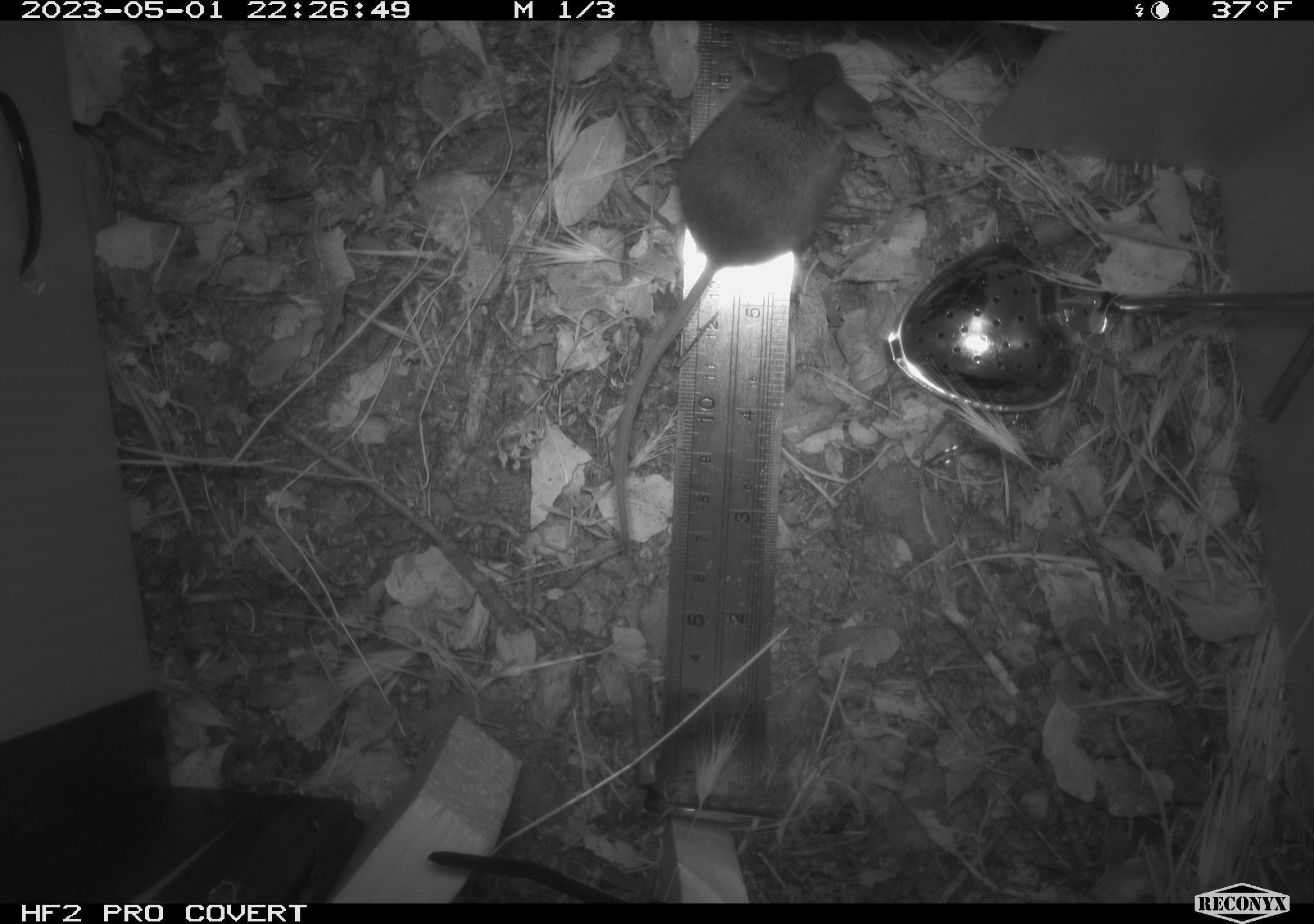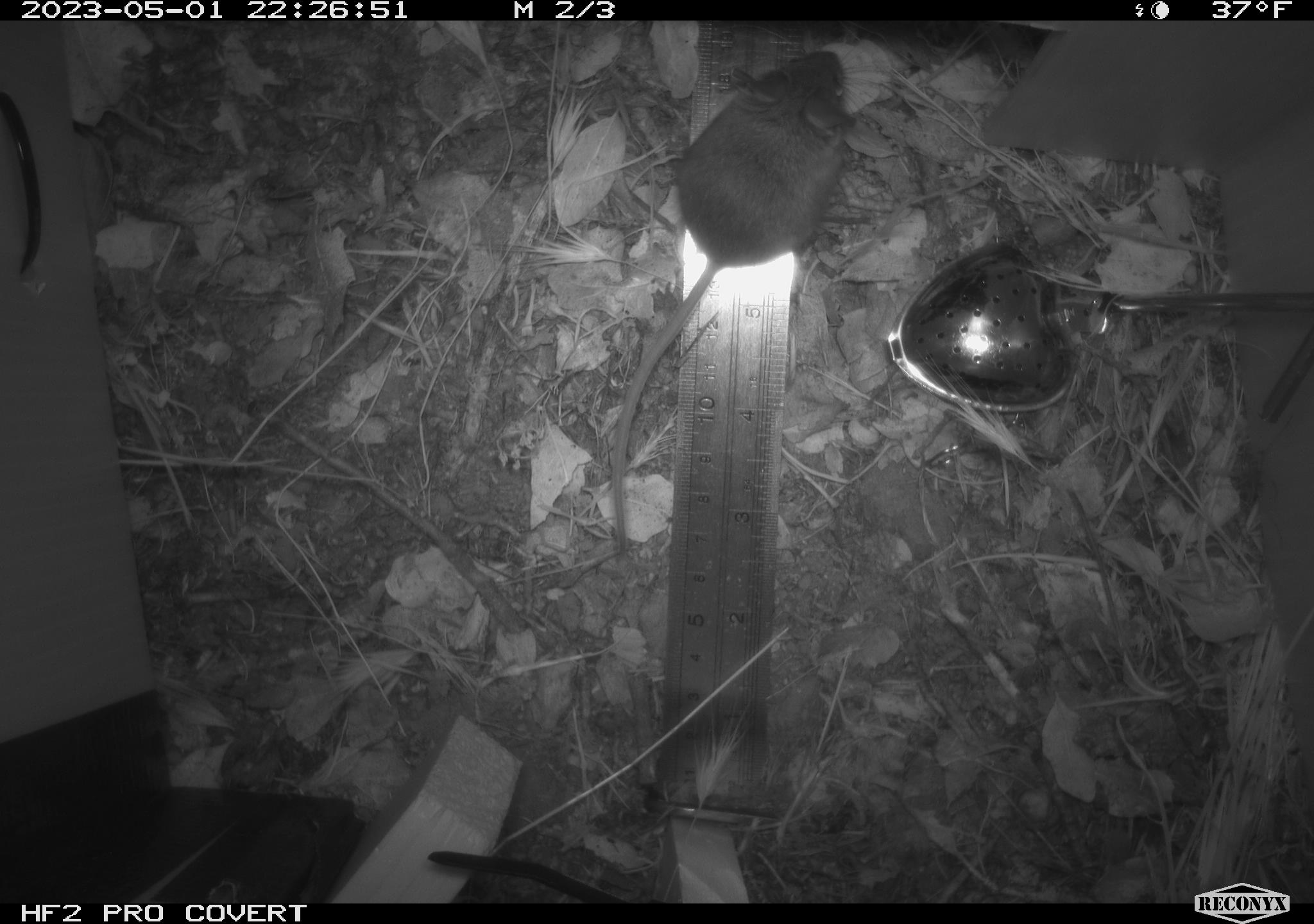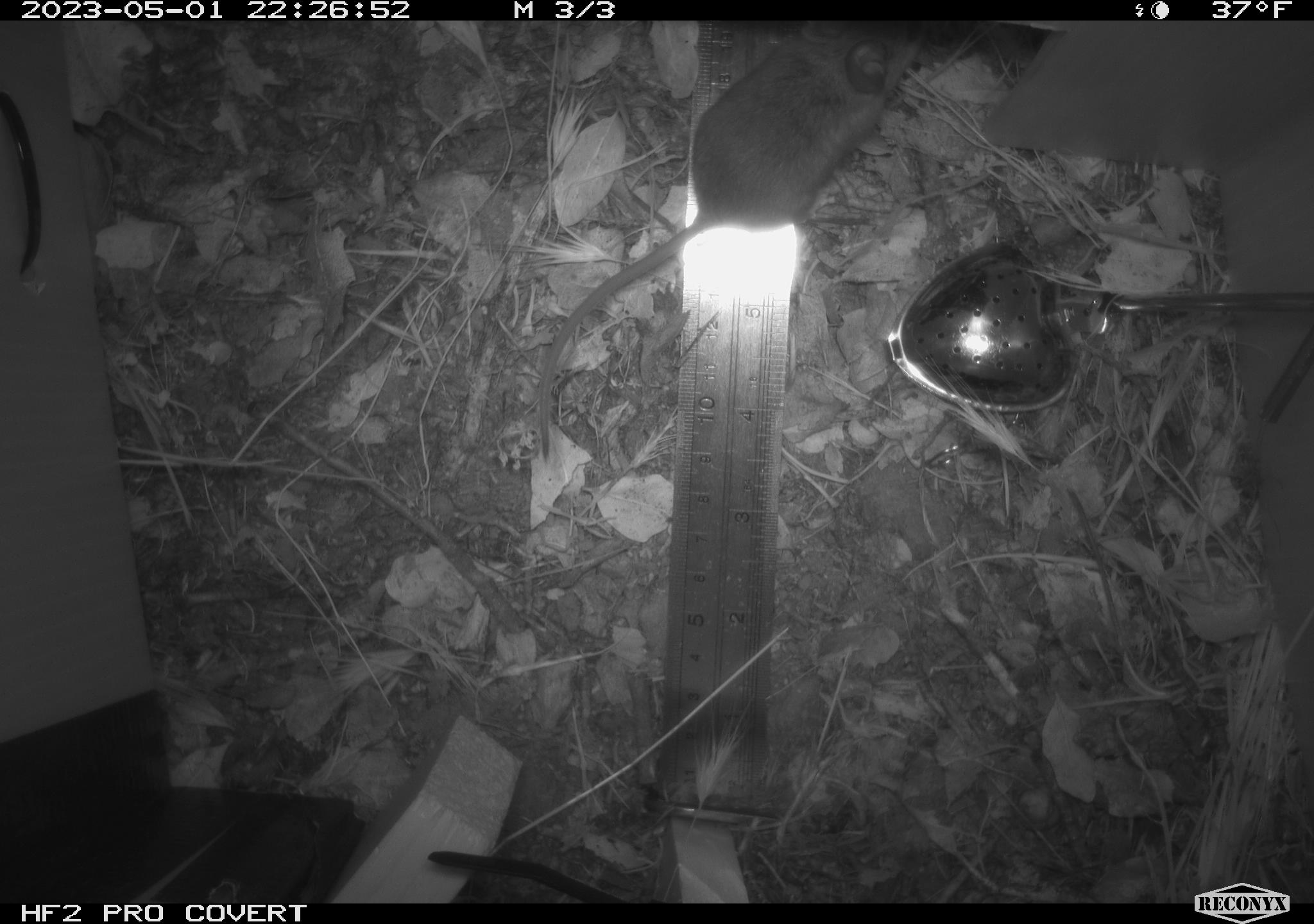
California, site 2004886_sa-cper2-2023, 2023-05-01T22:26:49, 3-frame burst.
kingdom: Animalia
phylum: Chordata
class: Mammalia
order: Rodentia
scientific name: Rodentia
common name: mouse species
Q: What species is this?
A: Mouse species (Rodentia).